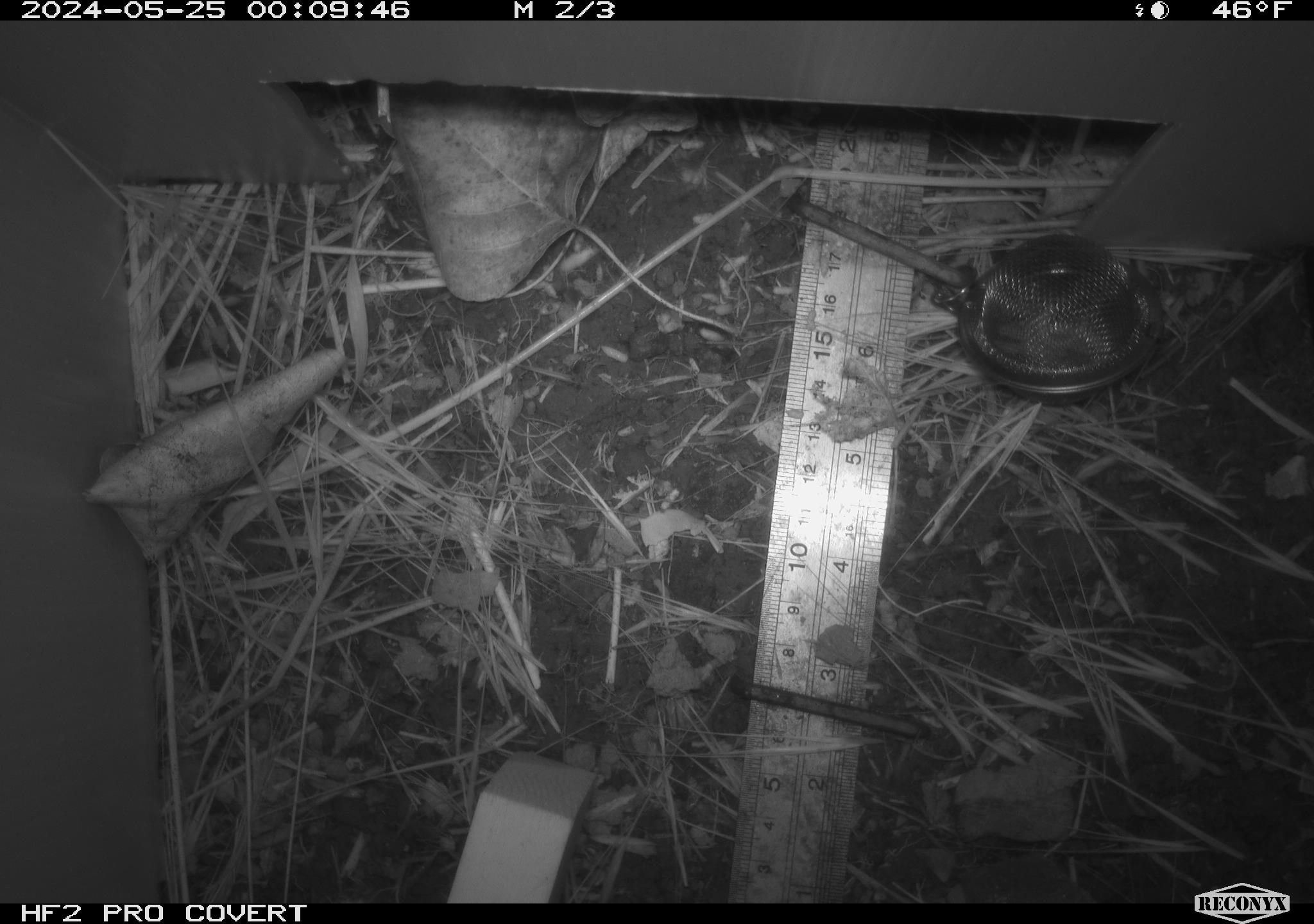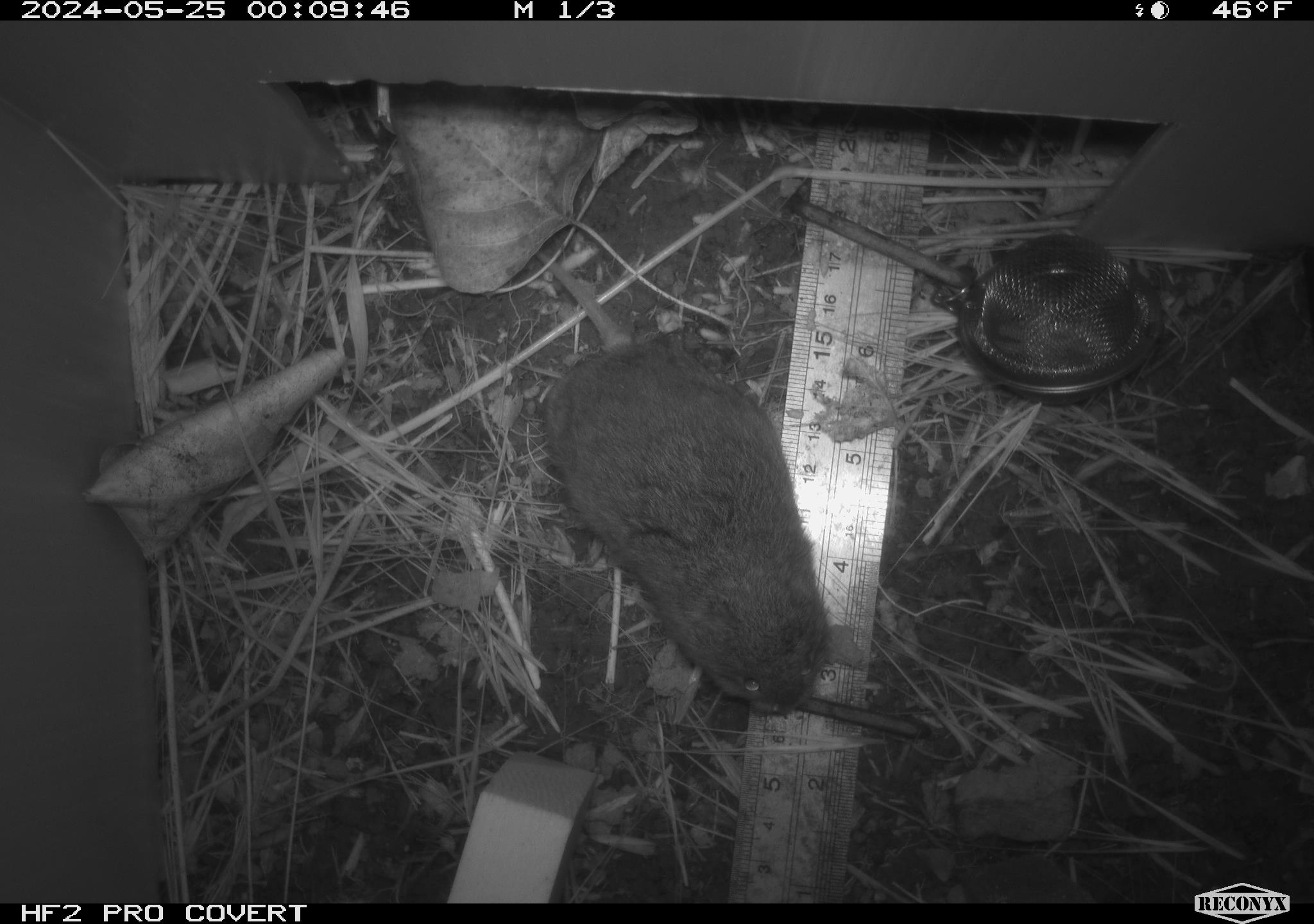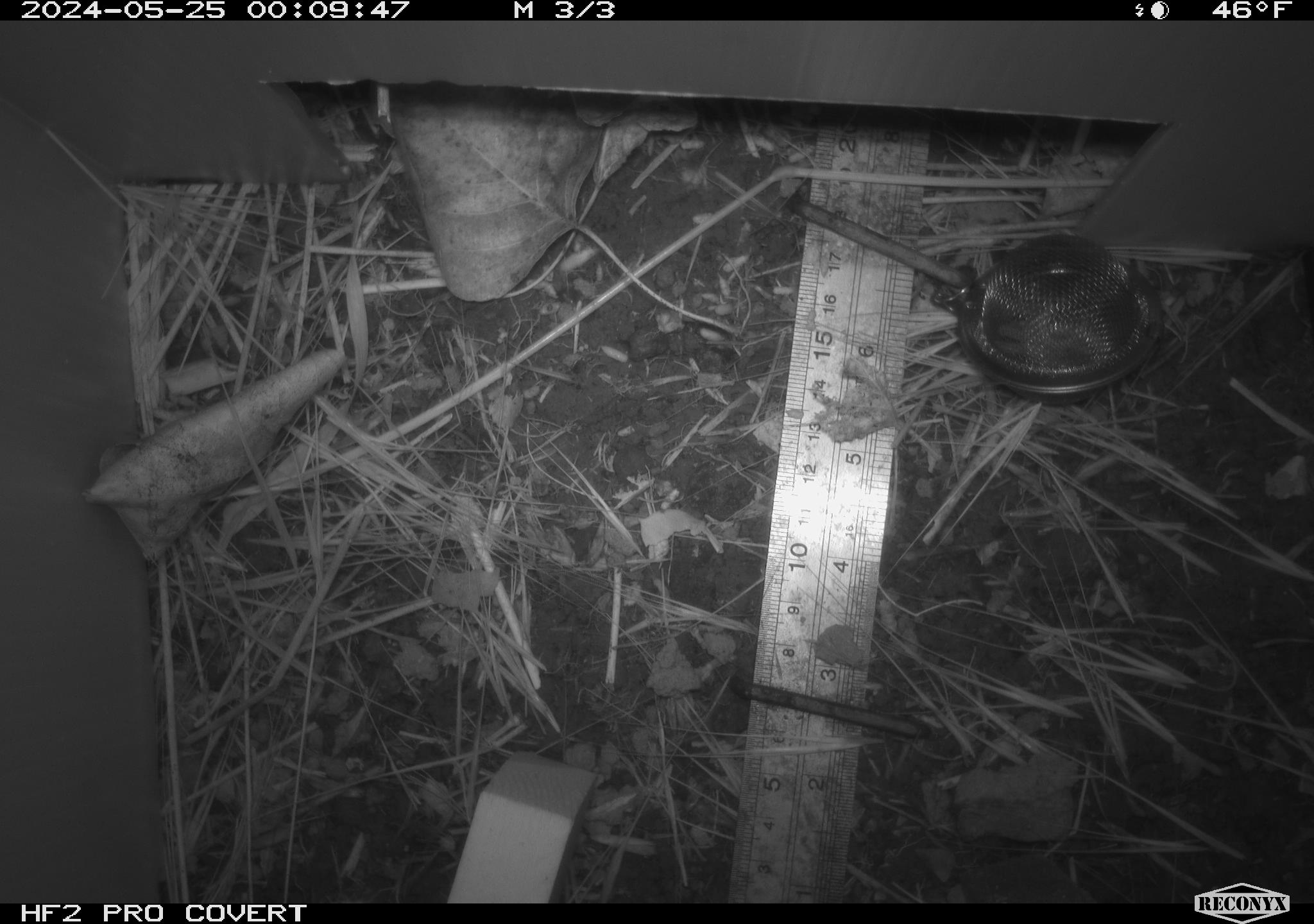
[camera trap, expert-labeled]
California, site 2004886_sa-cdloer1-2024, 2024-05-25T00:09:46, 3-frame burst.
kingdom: Animalia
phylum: Chordata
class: Mammalia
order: Rodentia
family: Cricetidae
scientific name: Arvicolinae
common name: voles, lemmings, and muskrats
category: arvicolinae subfamily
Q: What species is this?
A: Arvicolinae subfamily (voles, lemmings, and muskrats) (Arvicolinae).